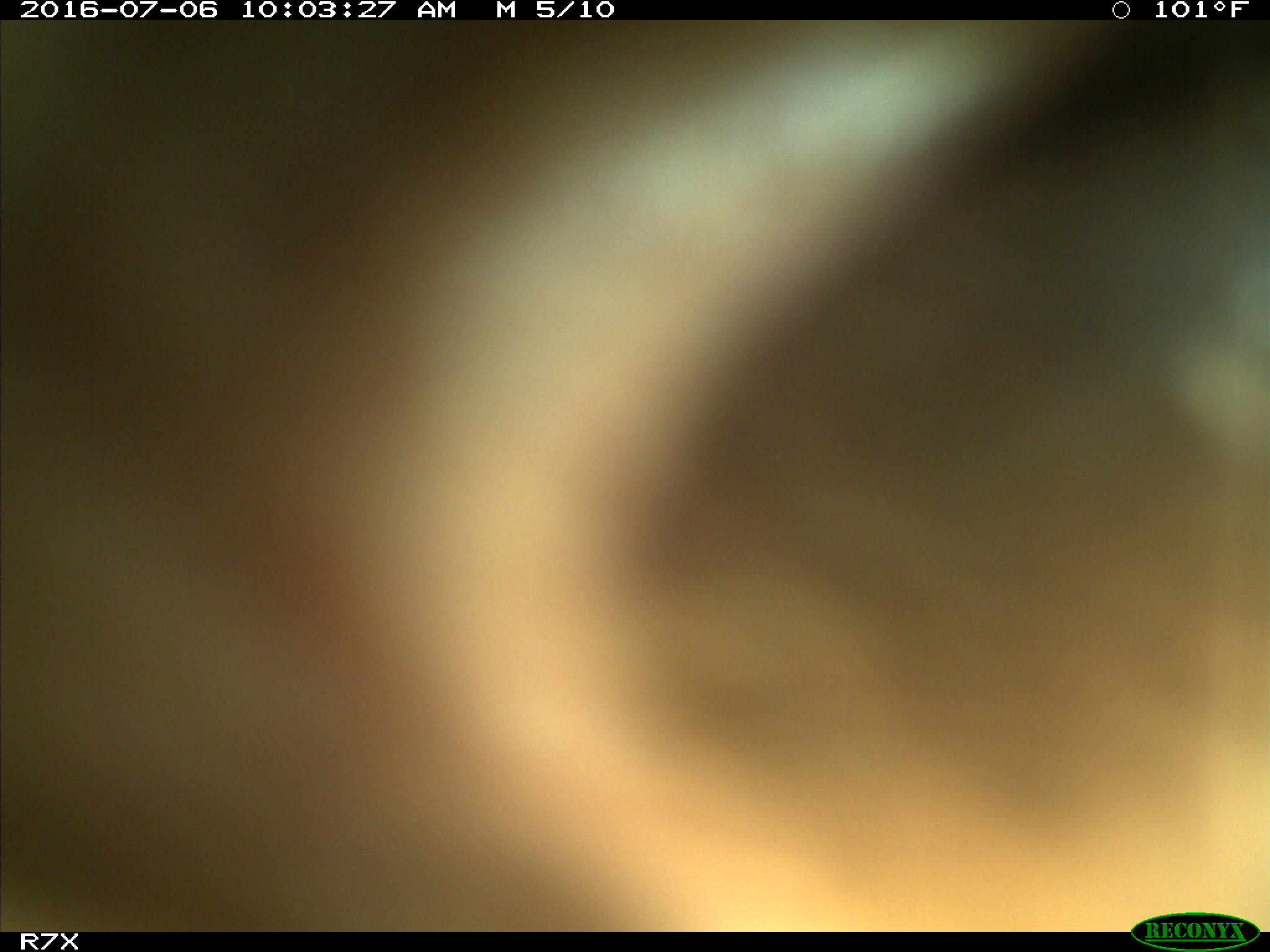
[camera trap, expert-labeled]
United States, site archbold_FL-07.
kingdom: Animalia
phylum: Chordata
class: Mammalia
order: Artiodactyla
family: Bovidae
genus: Bos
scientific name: Bos taurus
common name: domestic cow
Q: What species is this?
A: Bos taurus (domestic cow).